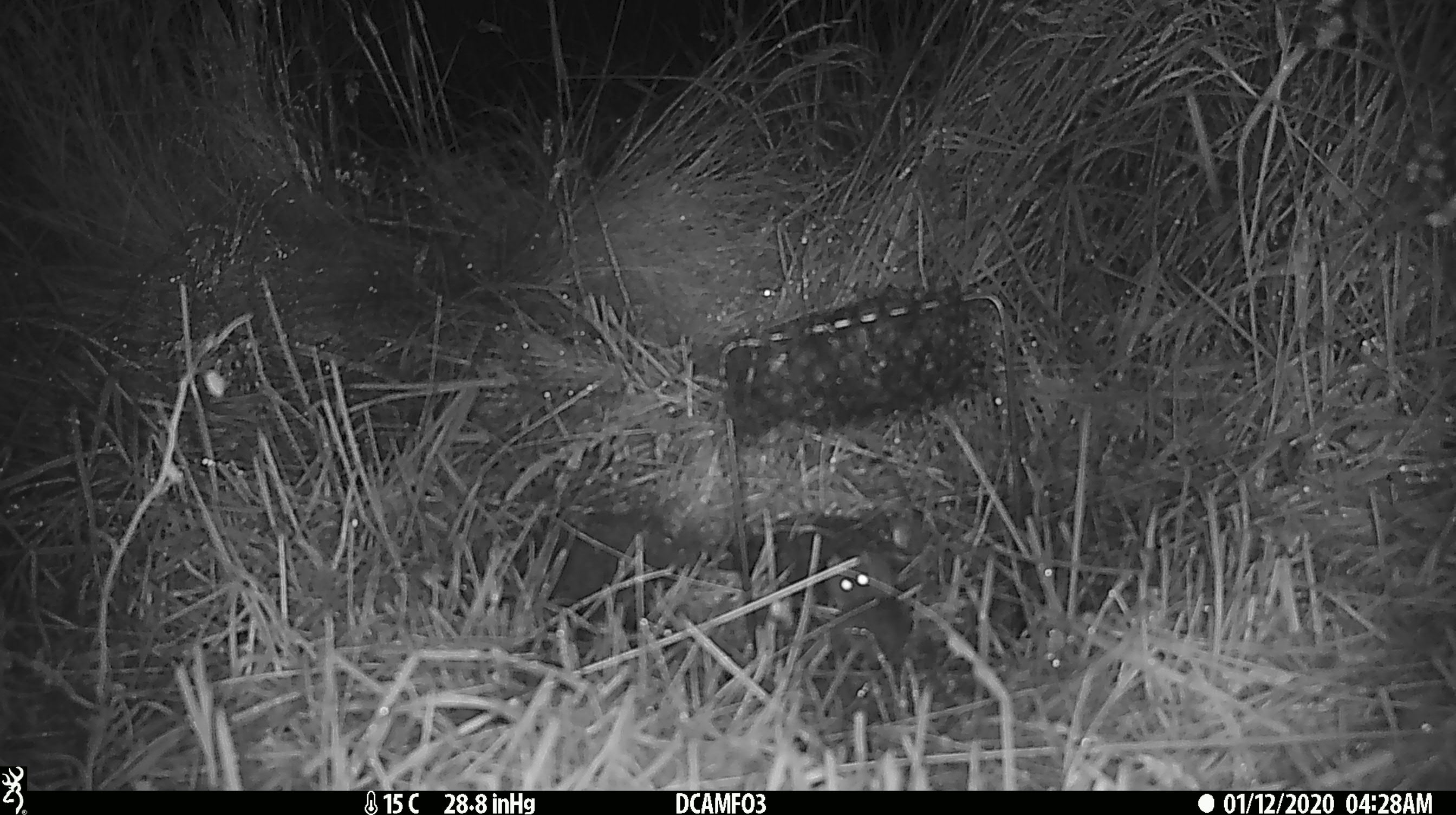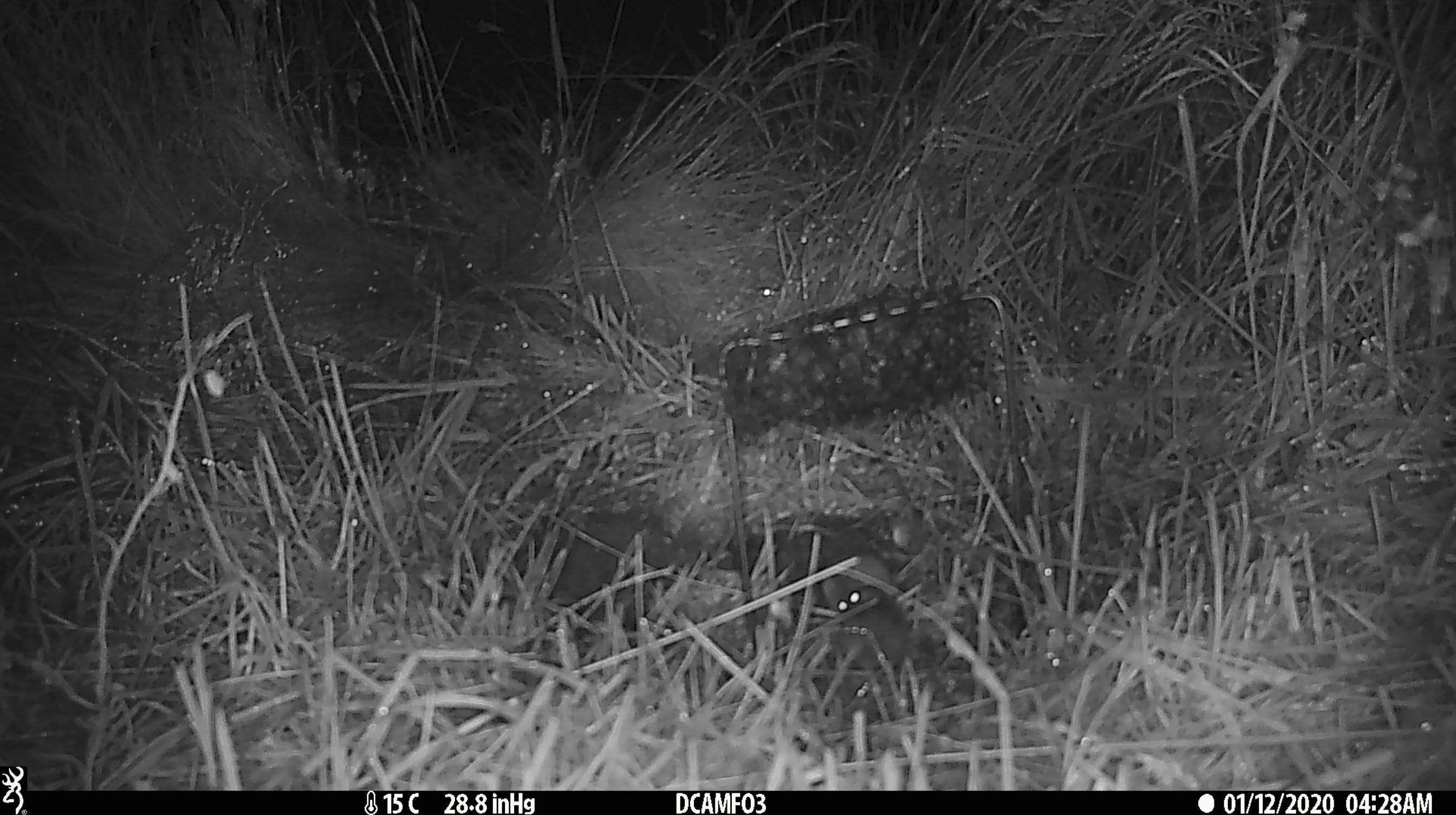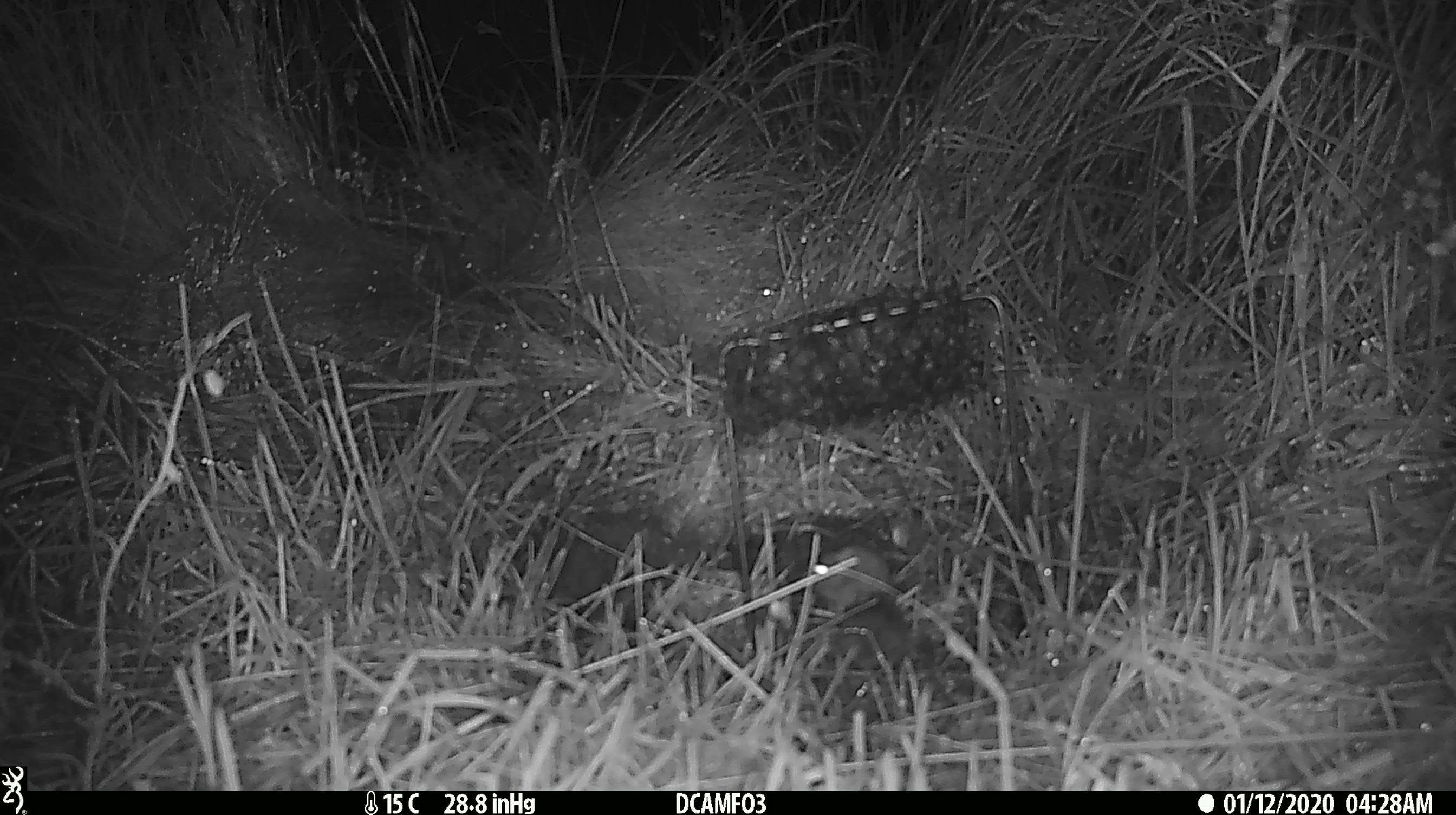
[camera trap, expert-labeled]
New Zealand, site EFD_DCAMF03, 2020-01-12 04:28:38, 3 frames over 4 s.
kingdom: Animalia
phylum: Chordata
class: Mammalia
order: Rodentia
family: Muridae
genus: Mus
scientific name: Mus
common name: mouse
Mouse (Mus).